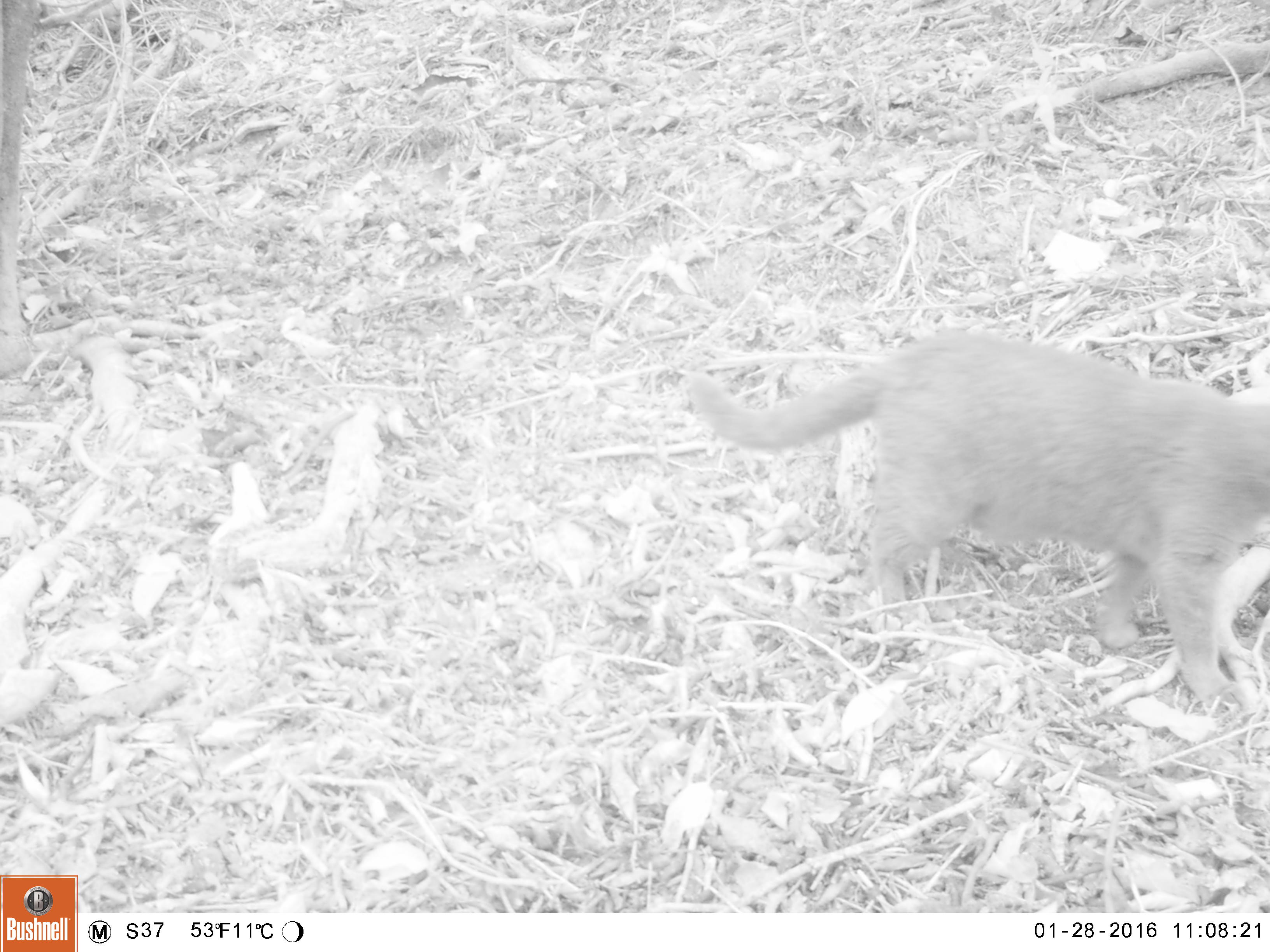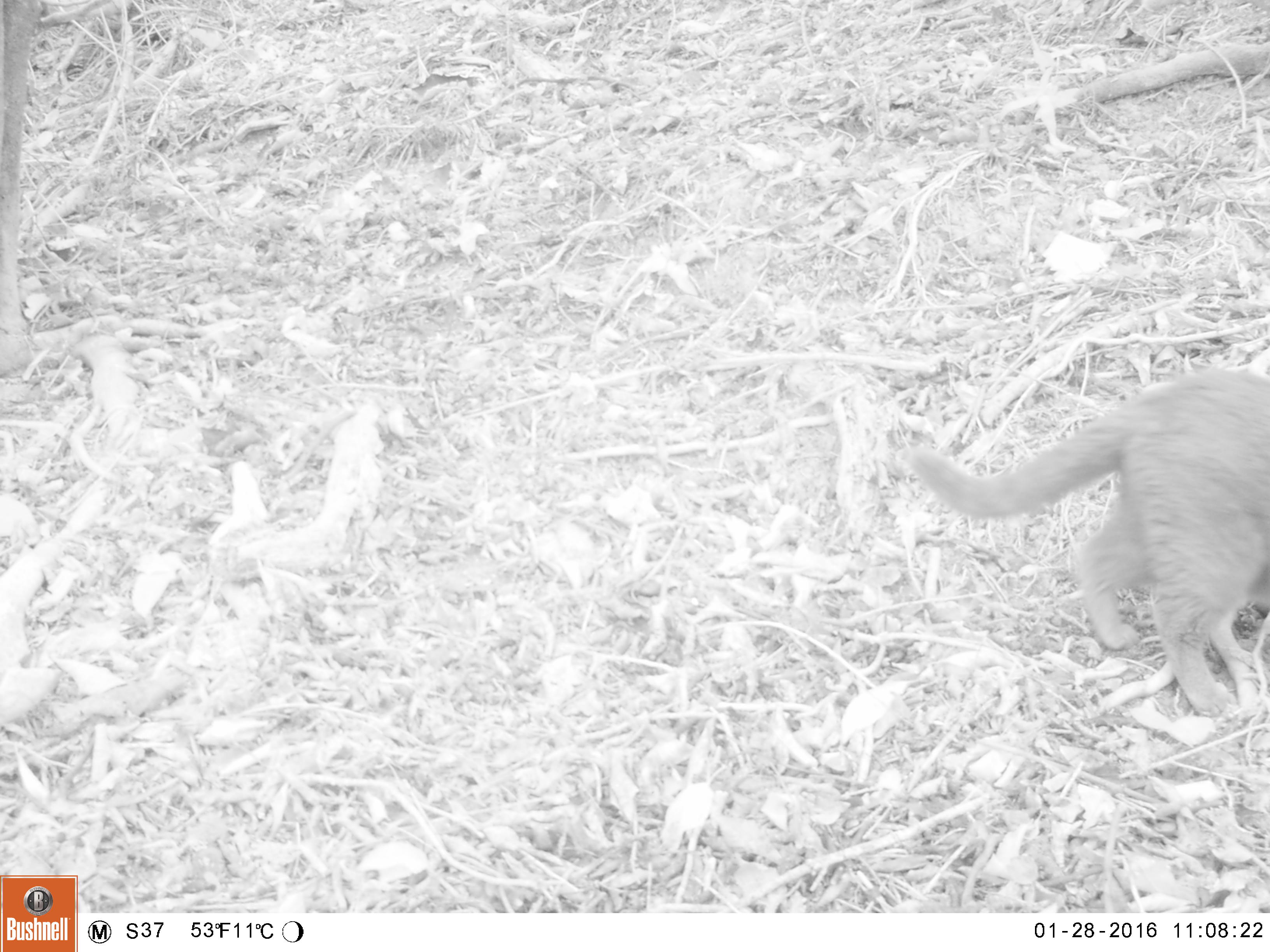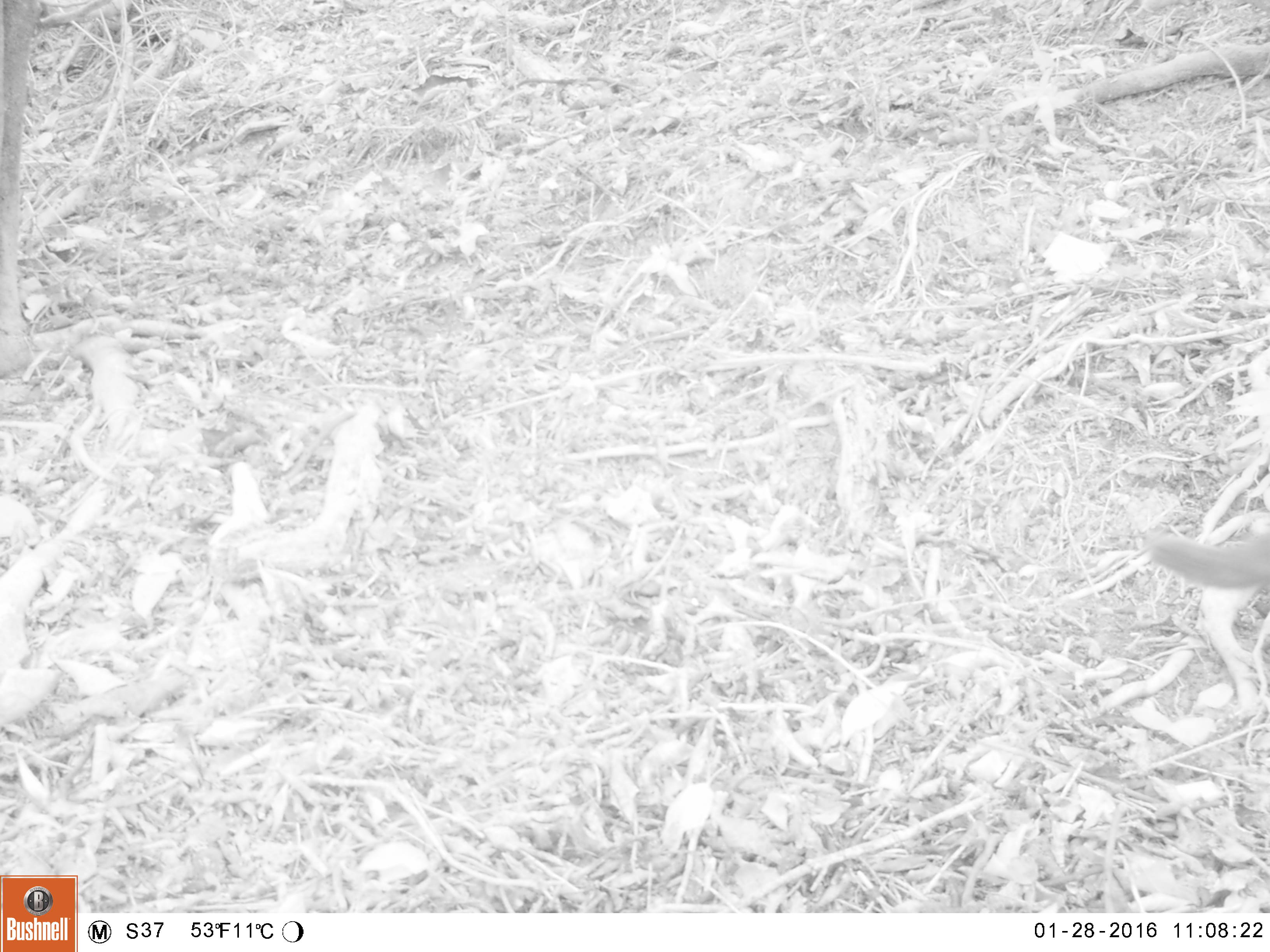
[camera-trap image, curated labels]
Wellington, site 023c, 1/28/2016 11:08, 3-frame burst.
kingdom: Animalia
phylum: Chordata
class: Mammalia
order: Carnivora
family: Felidae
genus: Felis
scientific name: Felis catus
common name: cat